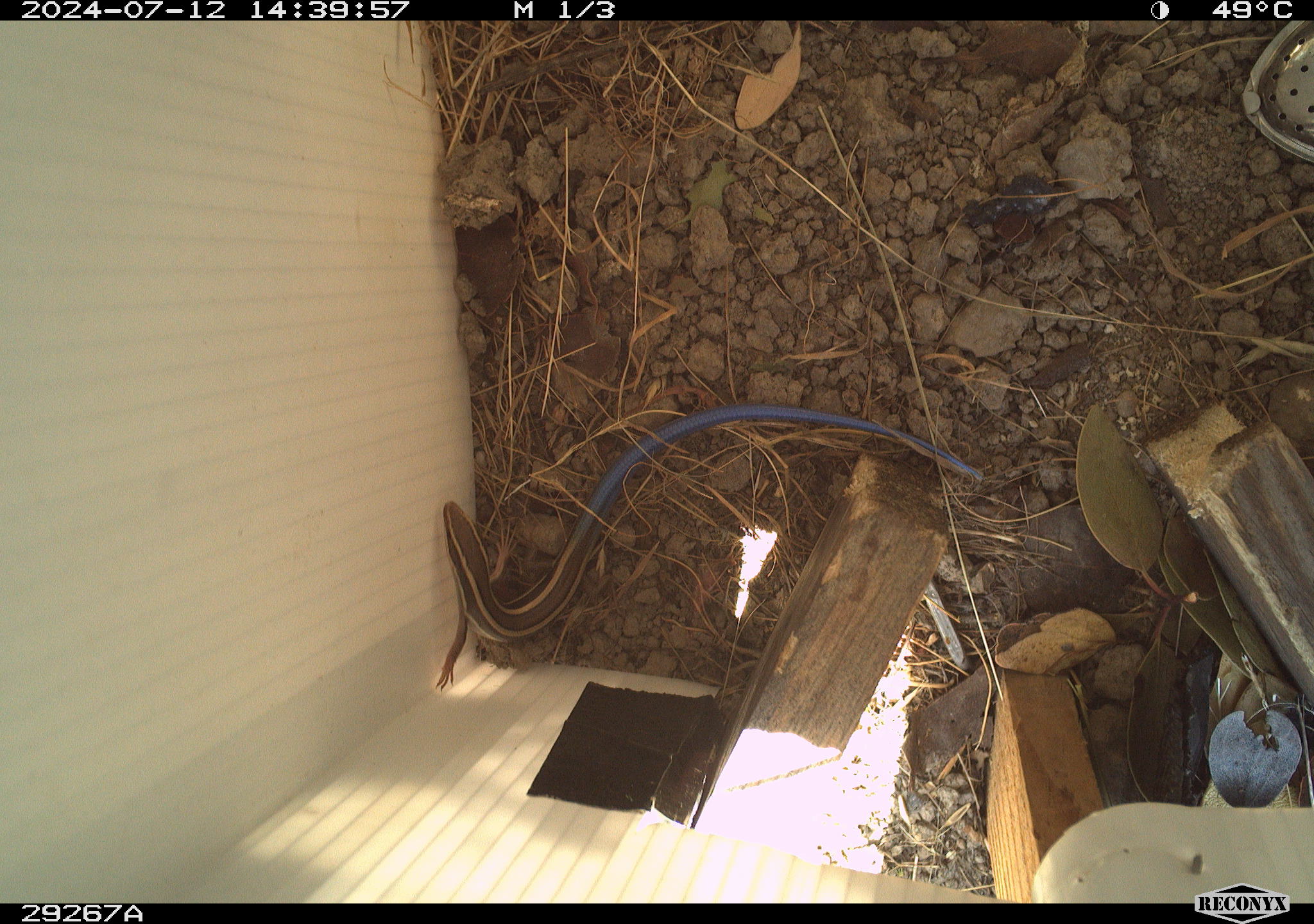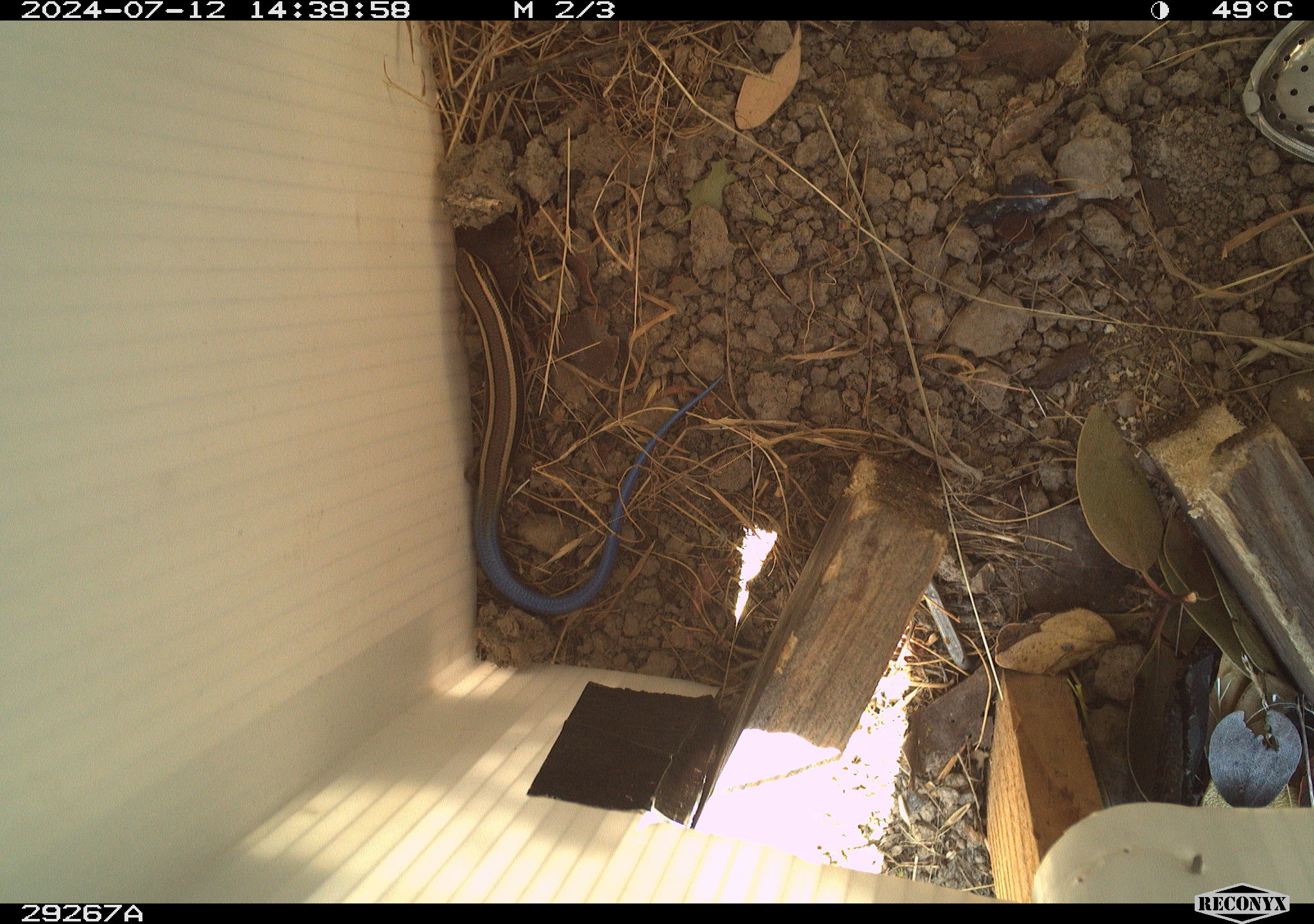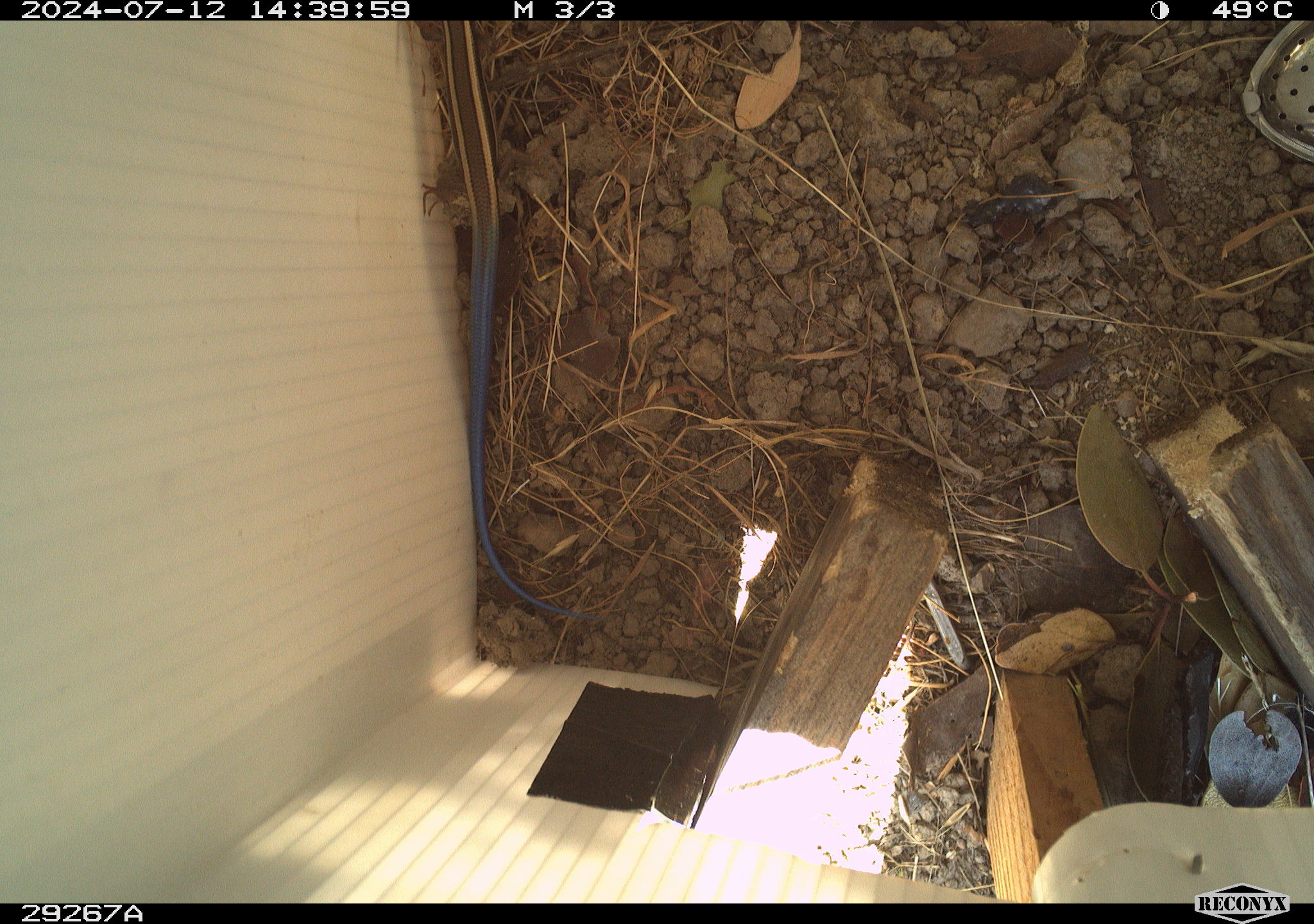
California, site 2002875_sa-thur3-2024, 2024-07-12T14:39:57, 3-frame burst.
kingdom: Animalia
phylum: Chordata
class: Reptilia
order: Squamata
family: Scincidae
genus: Plestiodon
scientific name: Plestiodon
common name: blue-tailed skinks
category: plestiodon species